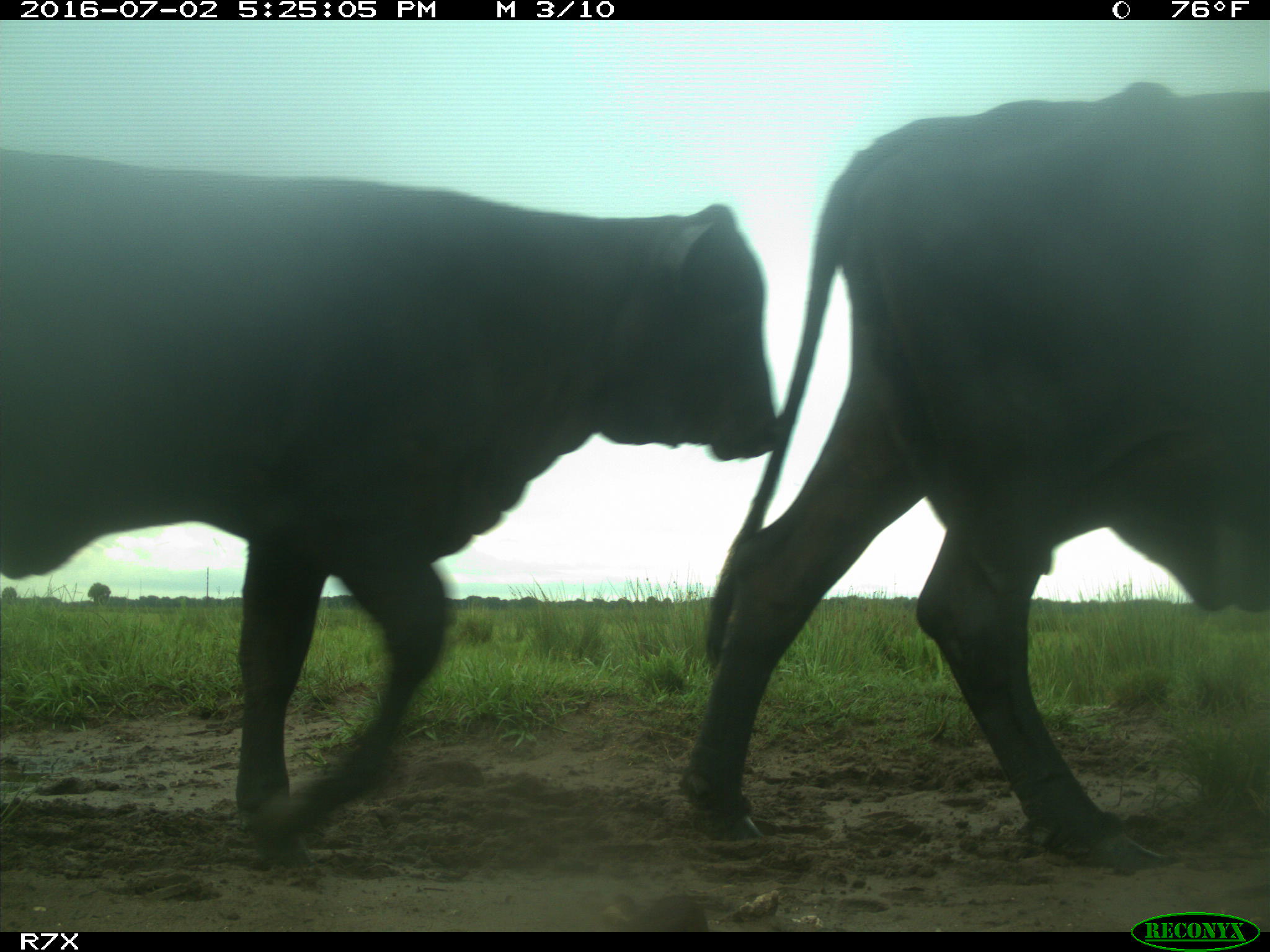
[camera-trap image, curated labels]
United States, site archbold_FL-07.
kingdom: Animalia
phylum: Chordata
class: Mammalia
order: Artiodactyla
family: Bovidae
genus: Bos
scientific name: Bos taurus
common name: domestic cow